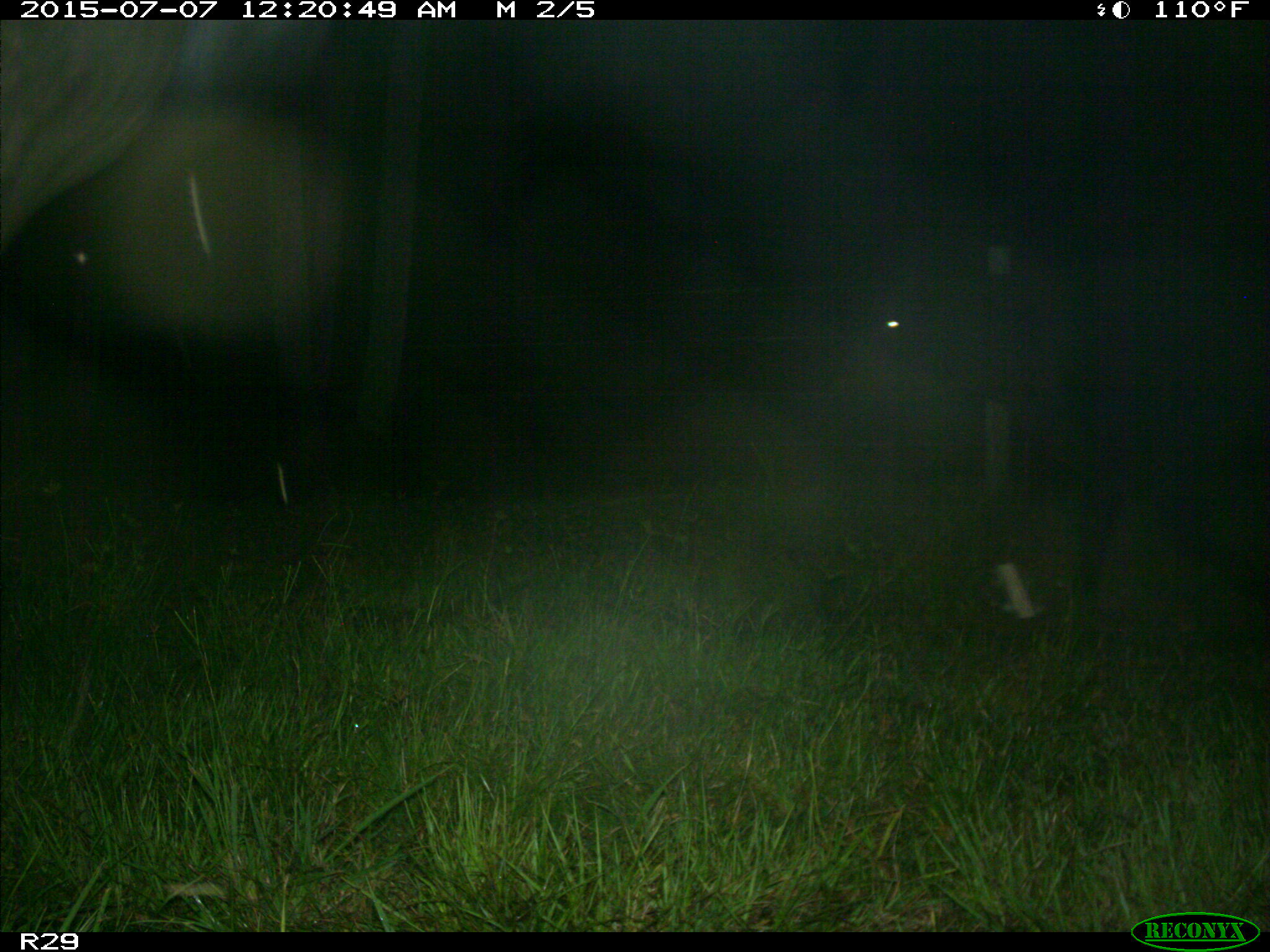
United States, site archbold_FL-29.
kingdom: Animalia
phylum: Chordata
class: Mammalia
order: Artiodactyla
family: Bovidae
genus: Bos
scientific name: Bos taurus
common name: domestic cow